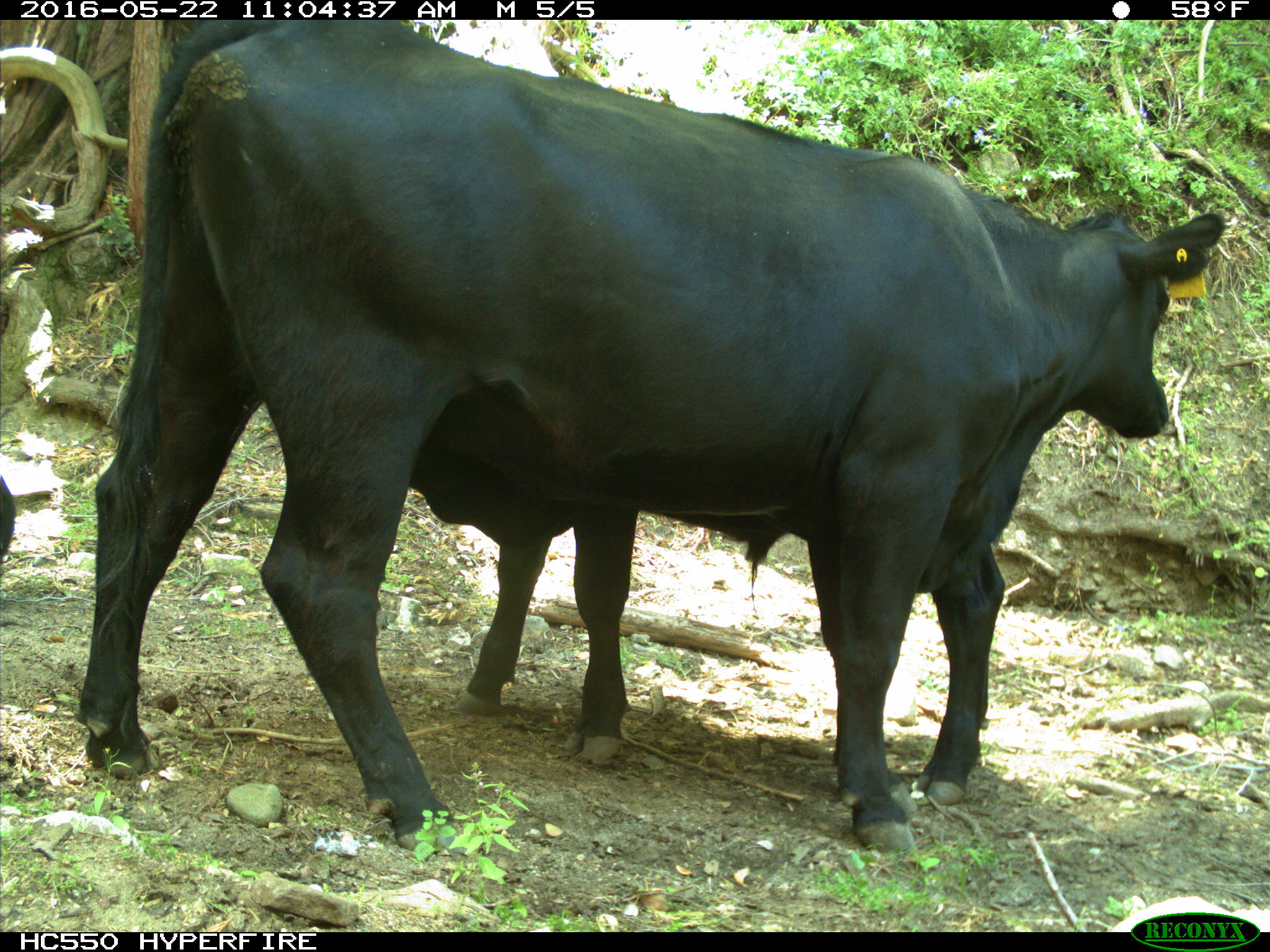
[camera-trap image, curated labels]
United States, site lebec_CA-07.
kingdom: Animalia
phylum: Chordata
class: Mammalia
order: Artiodactyla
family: Bovidae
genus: Bos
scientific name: Bos taurus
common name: domestic cow